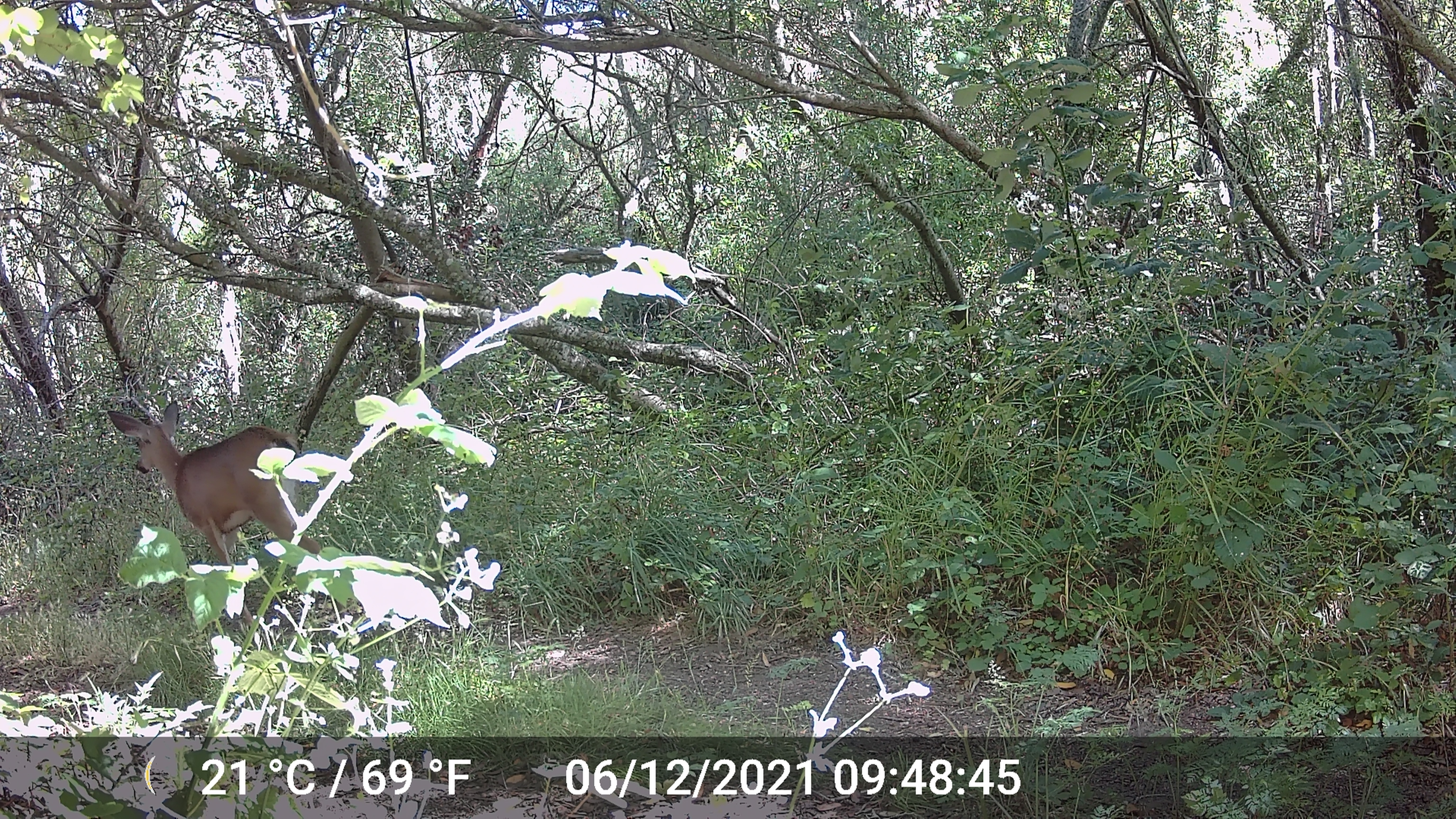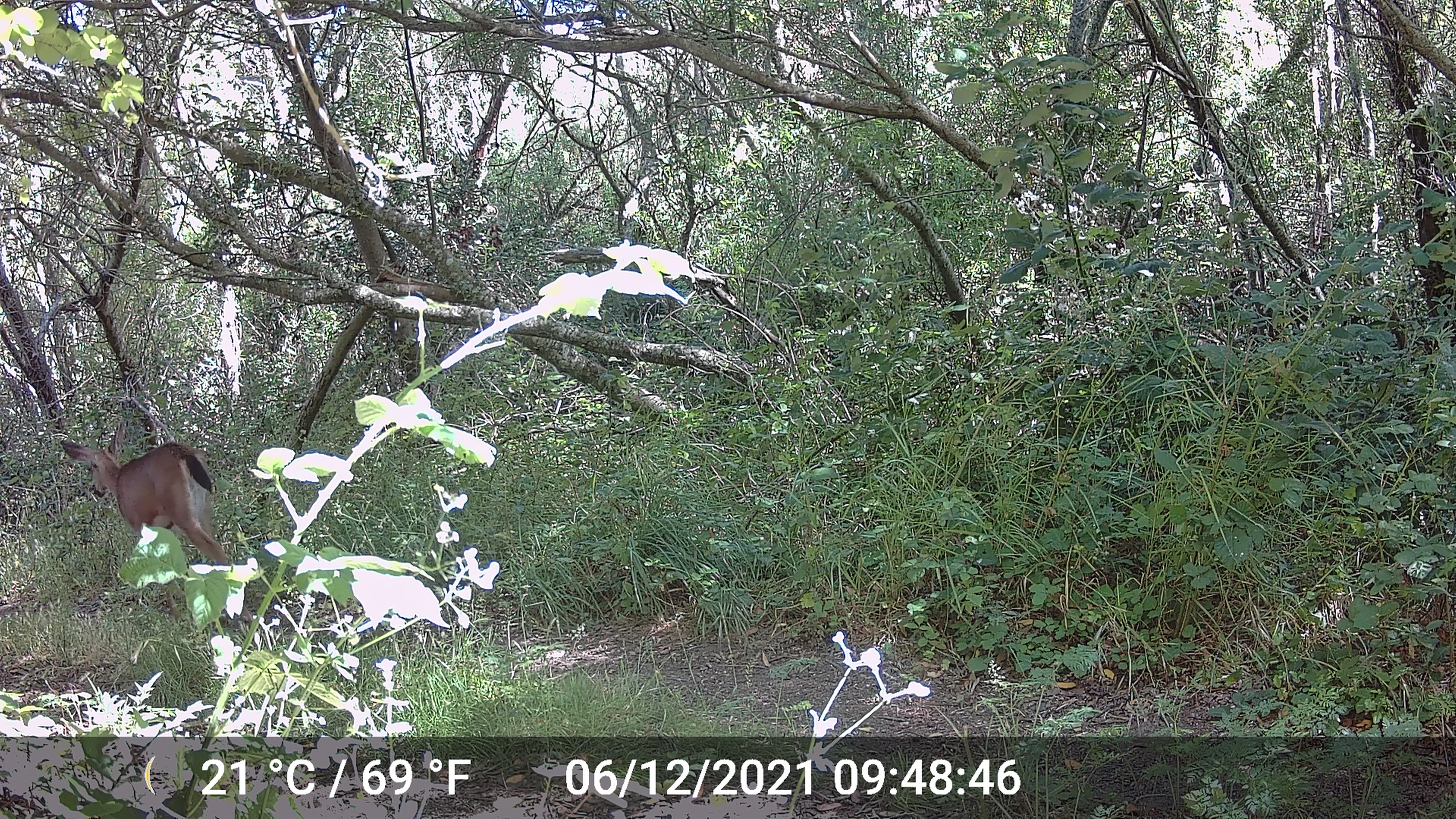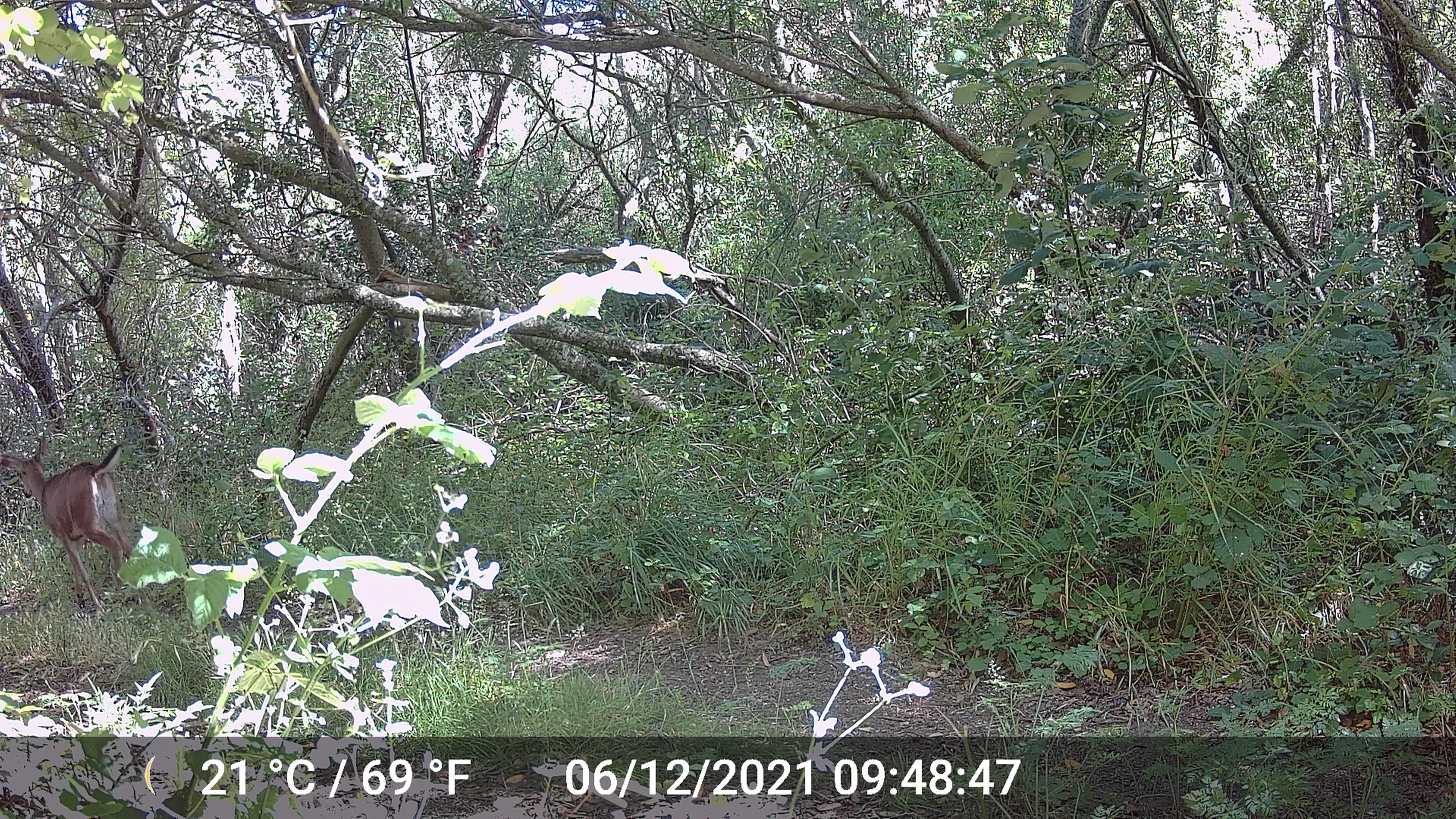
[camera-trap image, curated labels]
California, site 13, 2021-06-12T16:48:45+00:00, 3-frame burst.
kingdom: Animalia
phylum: Chordata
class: Mammalia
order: Artiodactyla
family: Cervidae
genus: Odocoileus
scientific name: Odocoileus hemionus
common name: mule deer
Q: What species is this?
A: Mule deer (Odocoileus hemionus).